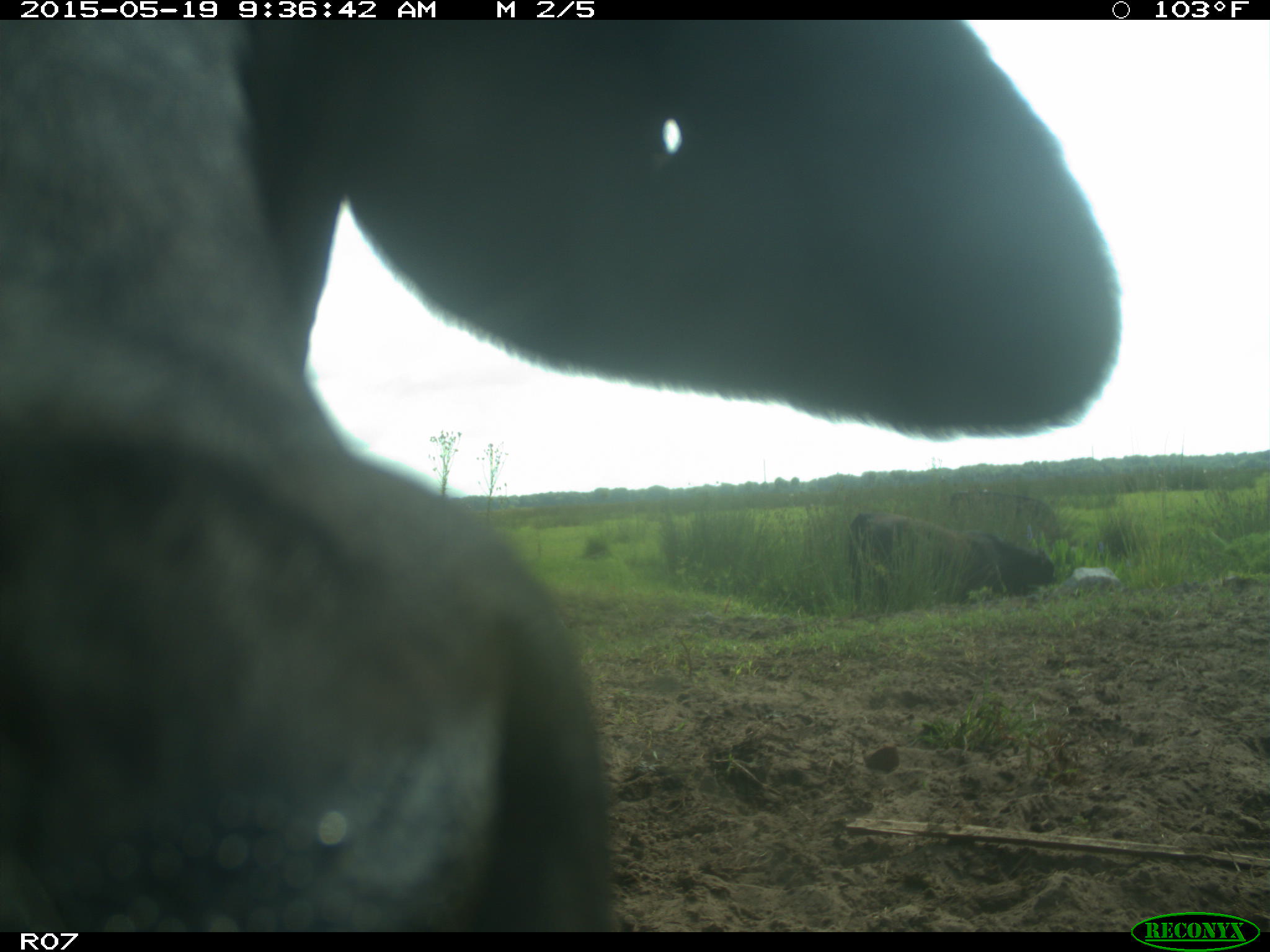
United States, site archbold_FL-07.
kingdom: Animalia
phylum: Chordata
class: Mammalia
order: Artiodactyla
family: Bovidae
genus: Bos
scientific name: Bos taurus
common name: domestic cow